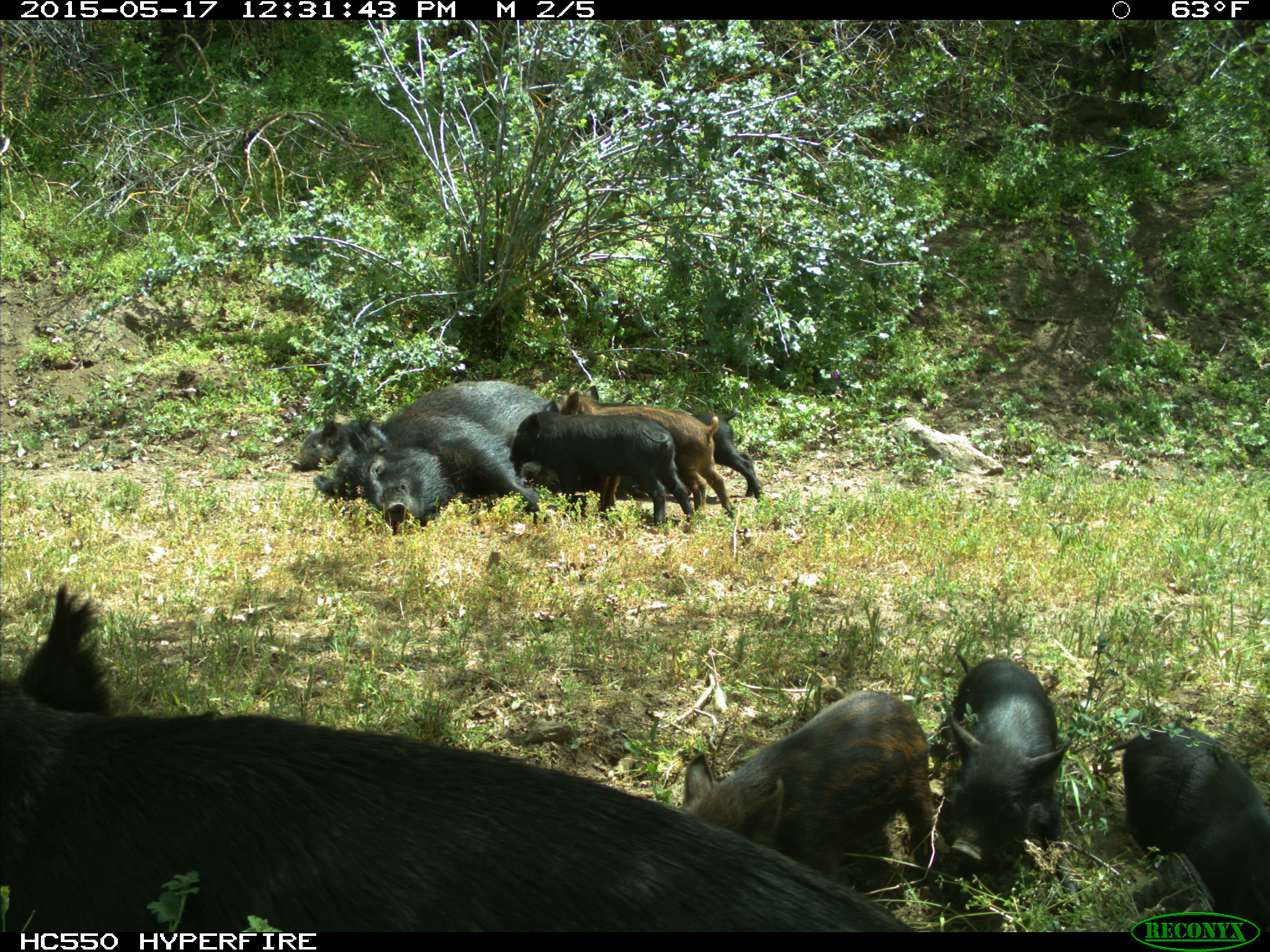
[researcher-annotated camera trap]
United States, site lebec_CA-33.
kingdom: Animalia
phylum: Chordata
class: Mammalia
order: Artiodactyla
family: Suidae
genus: Sus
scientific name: Sus scrofa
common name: wild boar